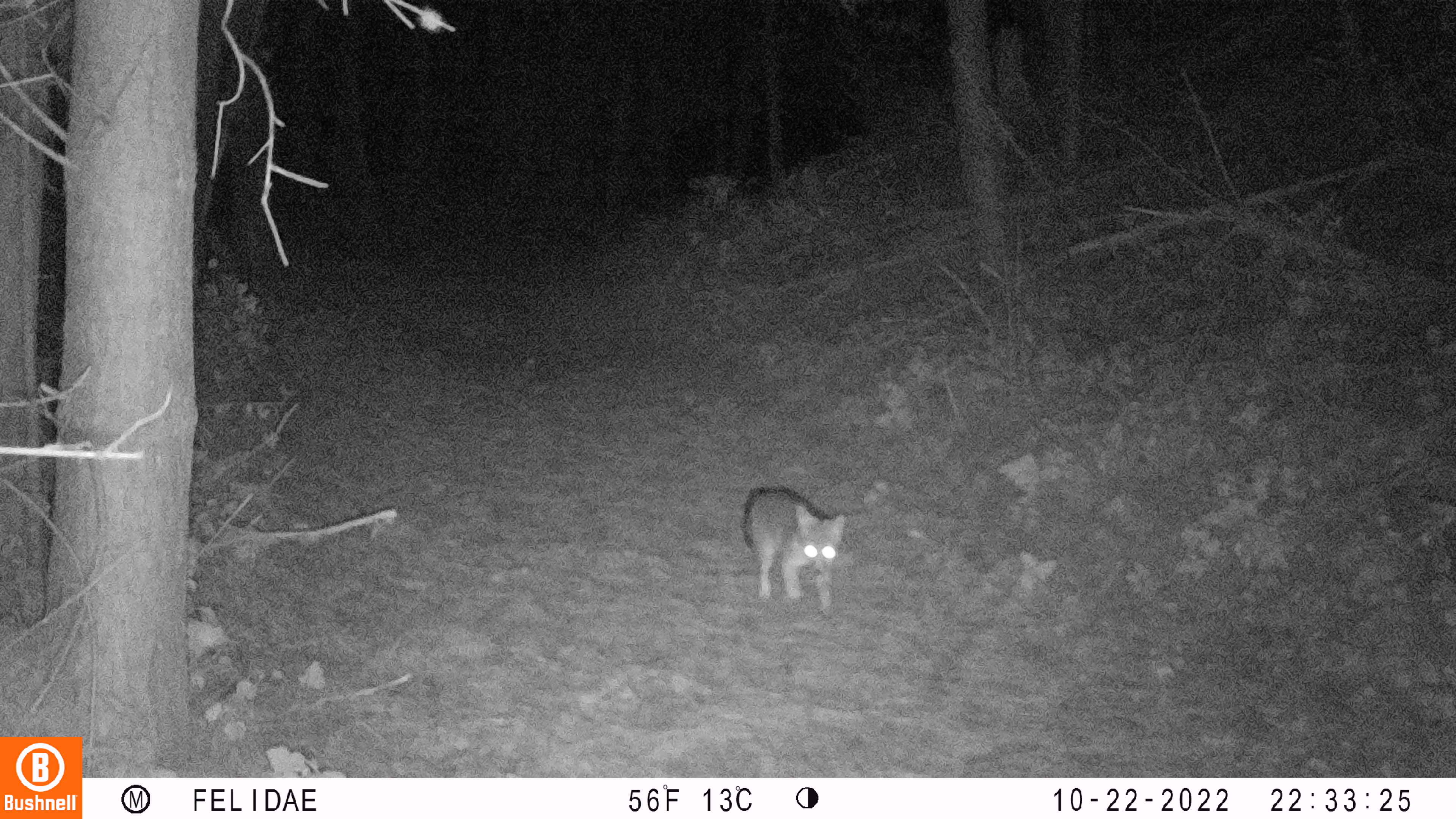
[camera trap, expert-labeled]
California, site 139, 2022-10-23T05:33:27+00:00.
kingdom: Animalia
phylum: Chordata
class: Mammalia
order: Carnivora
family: Canidae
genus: Urocyon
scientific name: Urocyon cinereoargenteus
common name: gray fox